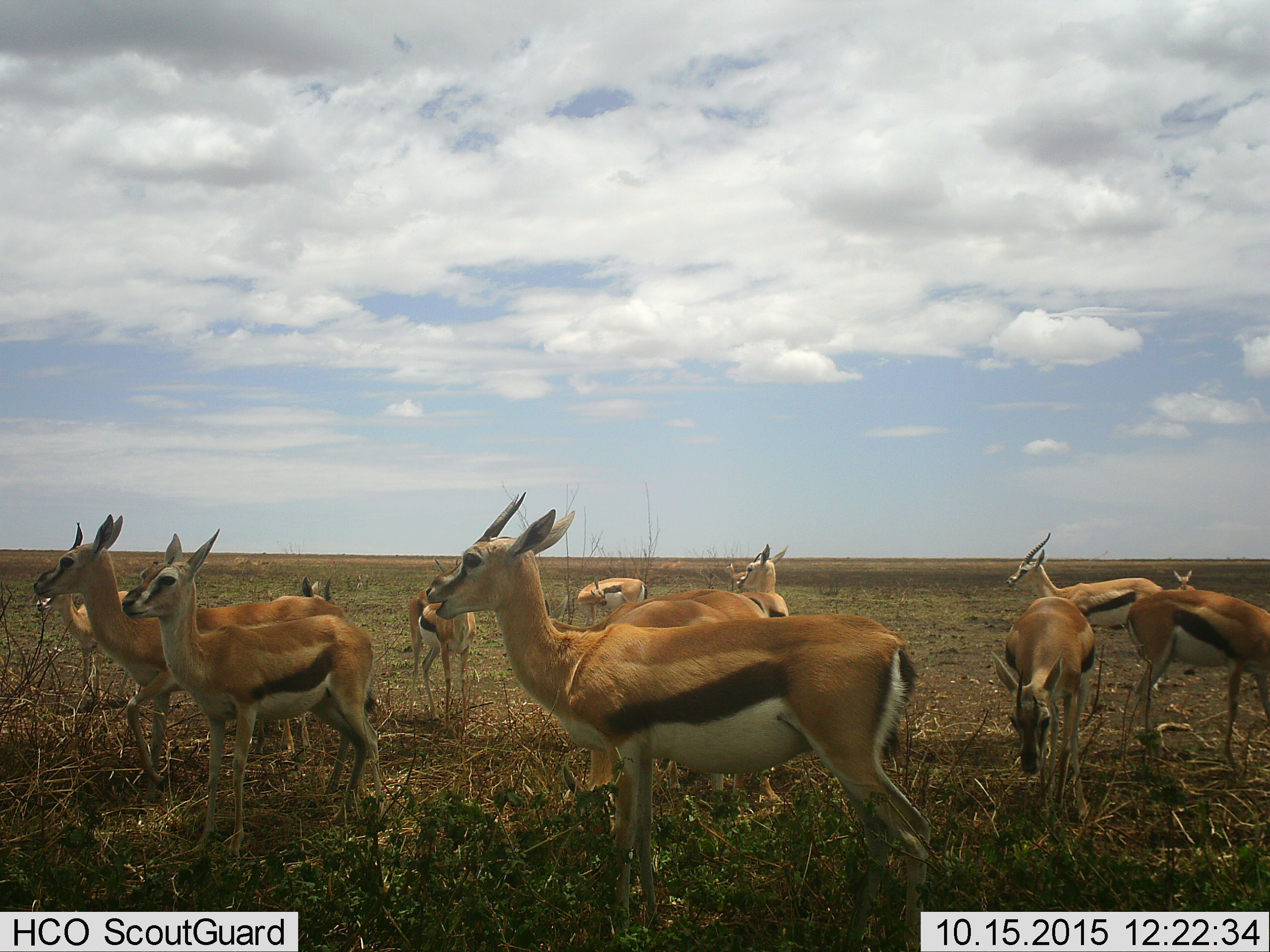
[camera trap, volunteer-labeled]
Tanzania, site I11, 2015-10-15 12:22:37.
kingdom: Animalia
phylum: Chordata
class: Mammalia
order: Artiodactyla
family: Bovidae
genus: Eudorcas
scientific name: Eudorcas thomsonii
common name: thomson's gazelle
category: gazellethomsons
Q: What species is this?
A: Gazellethomsons (thomson's gazelle) (Eudorcas thomsonii).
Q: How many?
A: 11-50.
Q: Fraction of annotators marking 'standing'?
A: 100%.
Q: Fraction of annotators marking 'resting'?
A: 10%.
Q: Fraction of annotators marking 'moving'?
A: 0%.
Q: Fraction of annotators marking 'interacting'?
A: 0%.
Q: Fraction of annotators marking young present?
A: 10%.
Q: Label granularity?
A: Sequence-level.